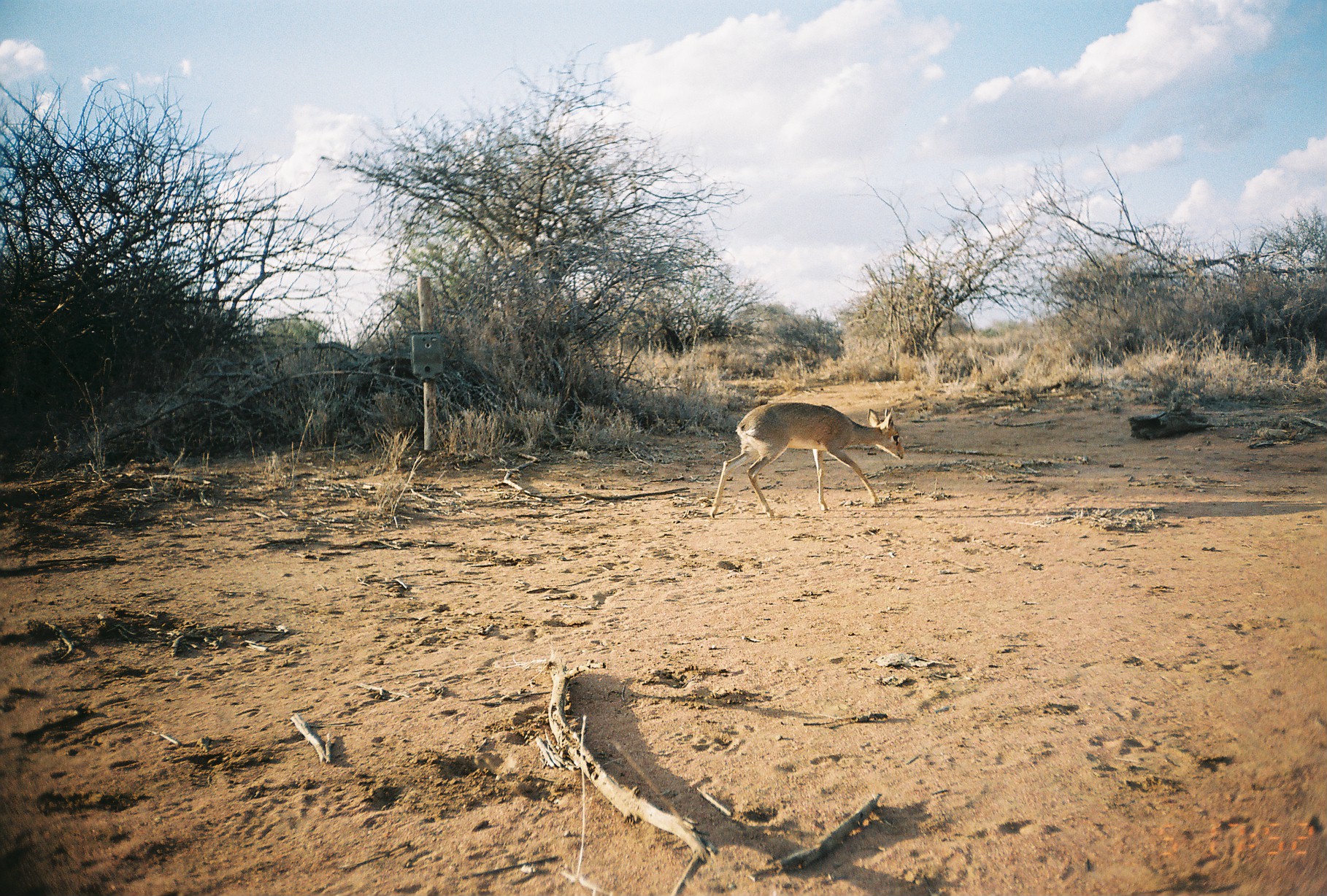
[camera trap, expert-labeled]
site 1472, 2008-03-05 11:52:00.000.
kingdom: Animalia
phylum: Chordata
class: Mammalia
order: Artiodactyla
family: Bovidae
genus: Madoqua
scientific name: Madoqua guentheri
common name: günther's dik-dik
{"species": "Madoqua guentheri (günther's dik-dik)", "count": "1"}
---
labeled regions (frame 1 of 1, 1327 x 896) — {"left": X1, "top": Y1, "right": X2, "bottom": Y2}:
madoqua guentheri: {"left": 709, "top": 402, "right": 904, "bottom": 518}